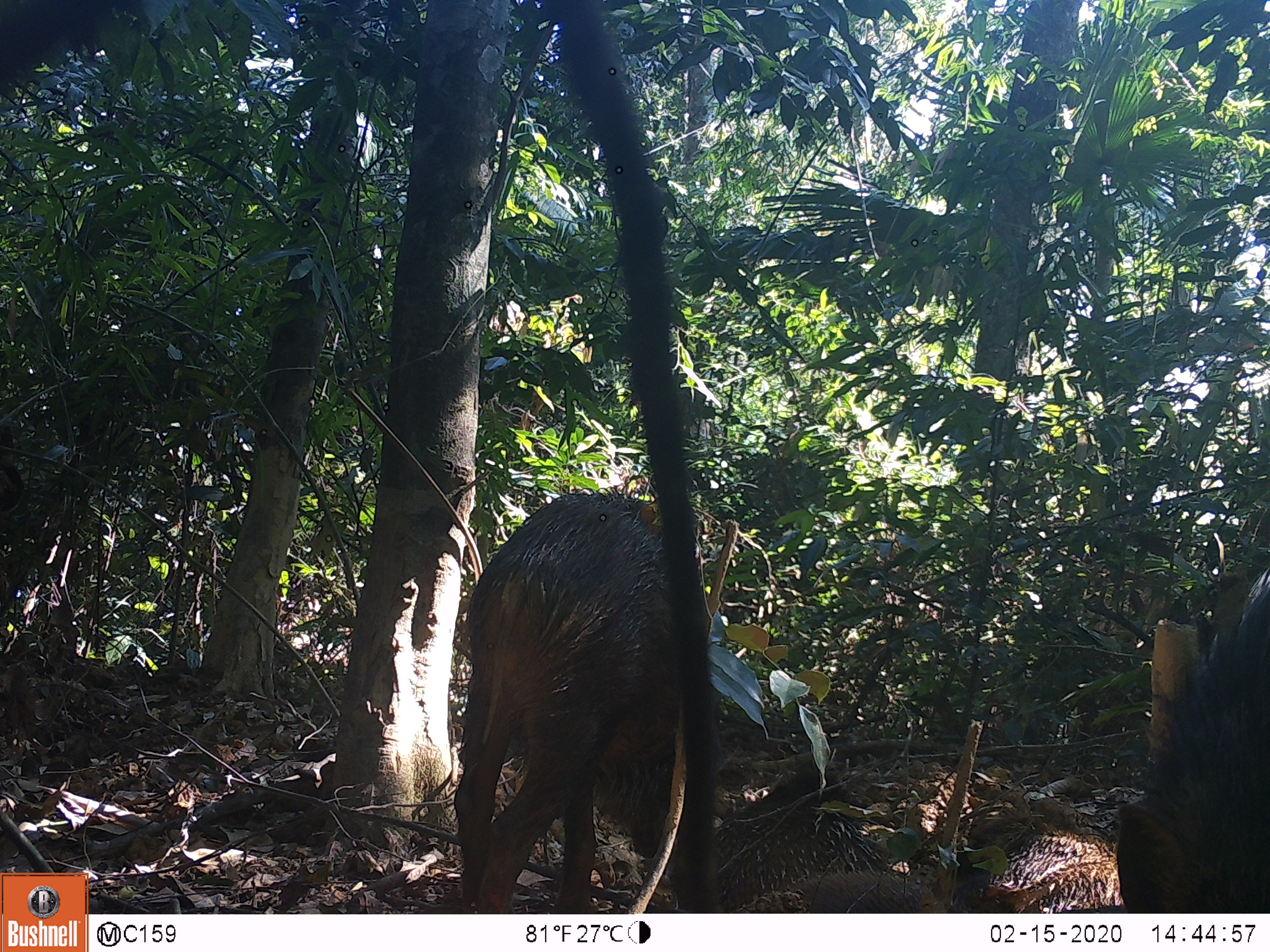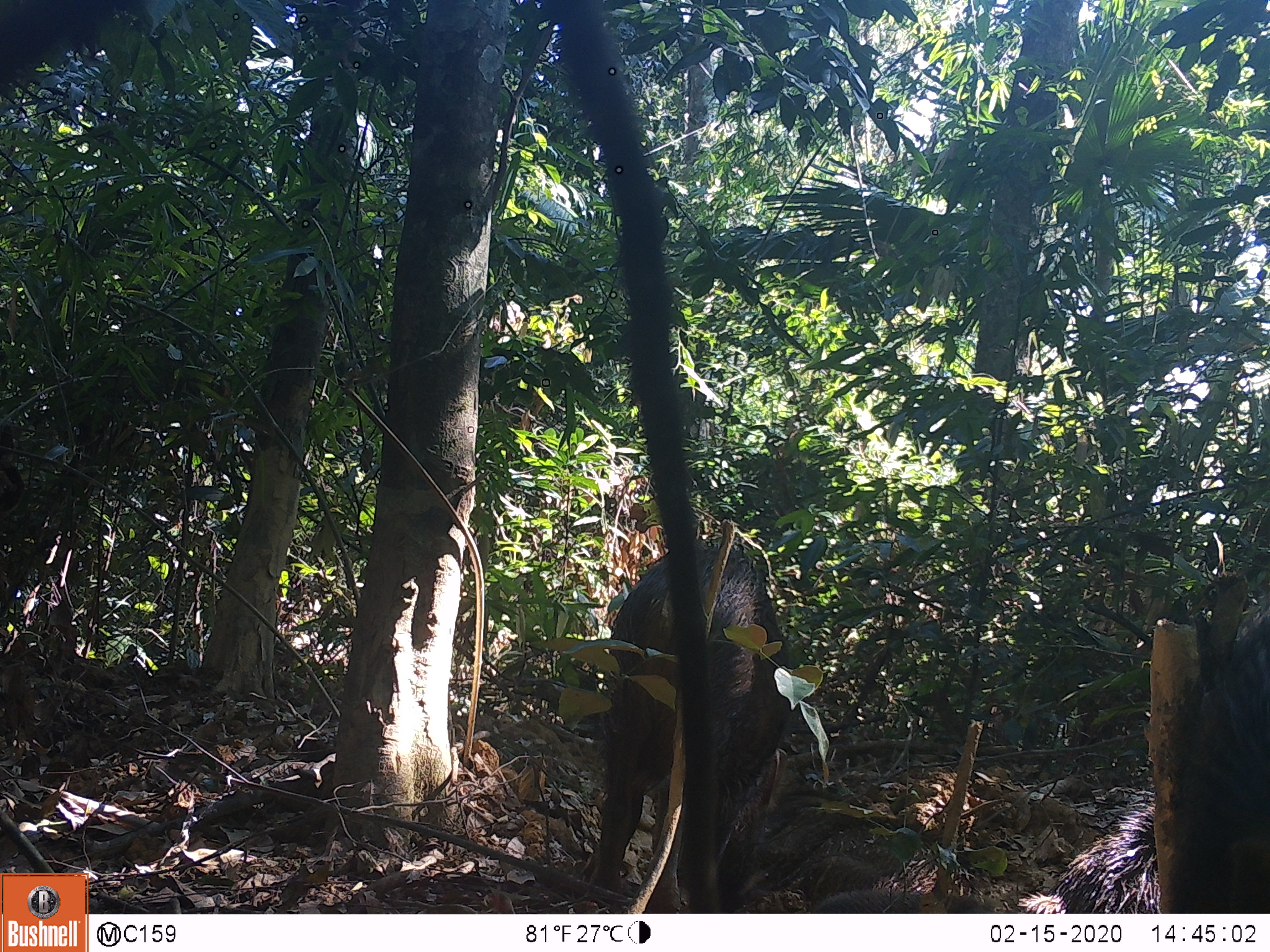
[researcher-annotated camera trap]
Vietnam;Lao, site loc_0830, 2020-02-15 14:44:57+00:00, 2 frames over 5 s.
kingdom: Animalia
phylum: Chordata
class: Mammalia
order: Artiodactyla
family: Suidae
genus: Sus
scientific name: Sus scrofa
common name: eurasian wild pig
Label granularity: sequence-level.